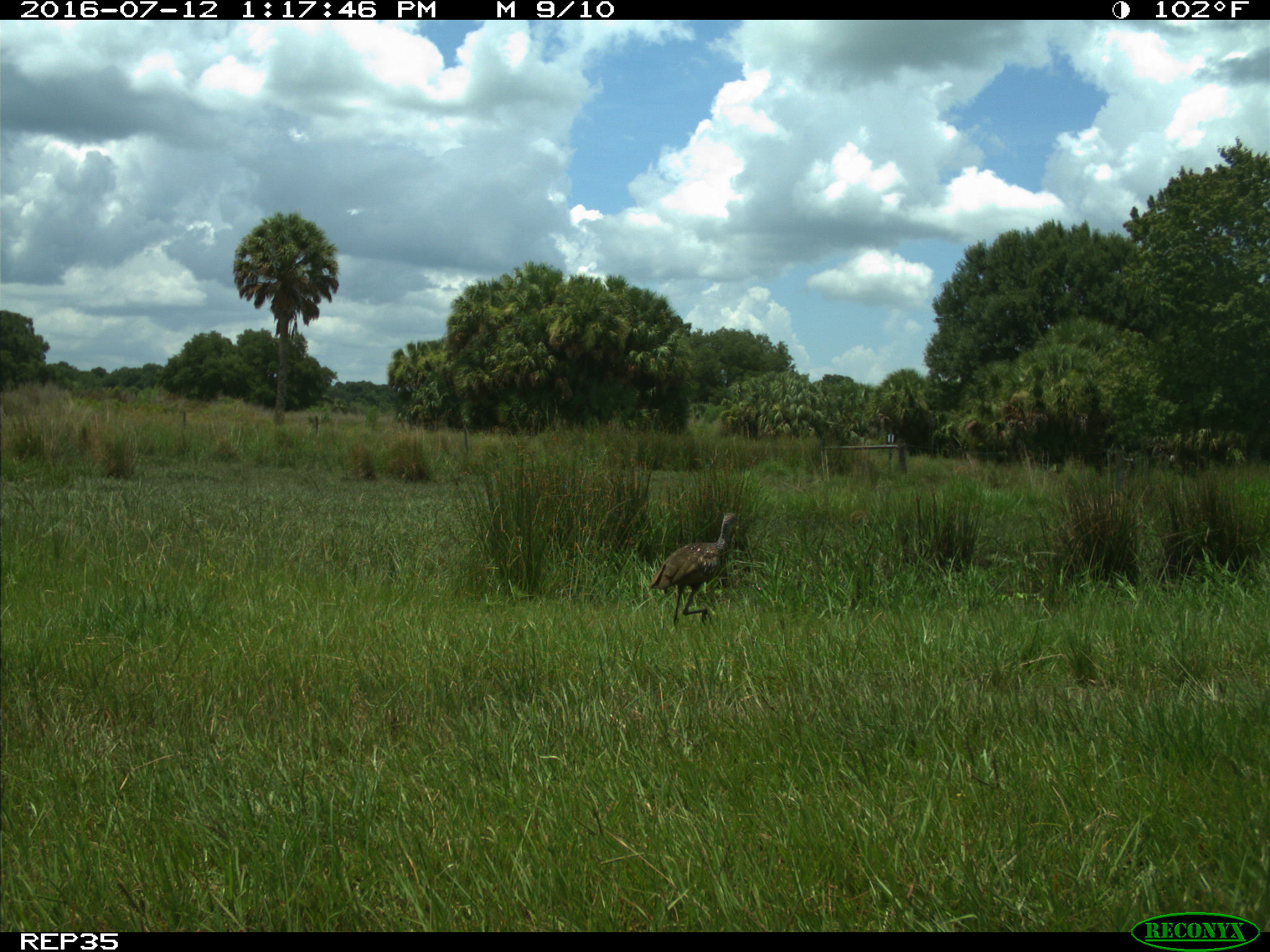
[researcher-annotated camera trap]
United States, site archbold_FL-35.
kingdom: Animalia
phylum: Chordata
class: Aves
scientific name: Aves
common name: birds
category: unidentified bird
Unidentified bird (birds) (Aves).